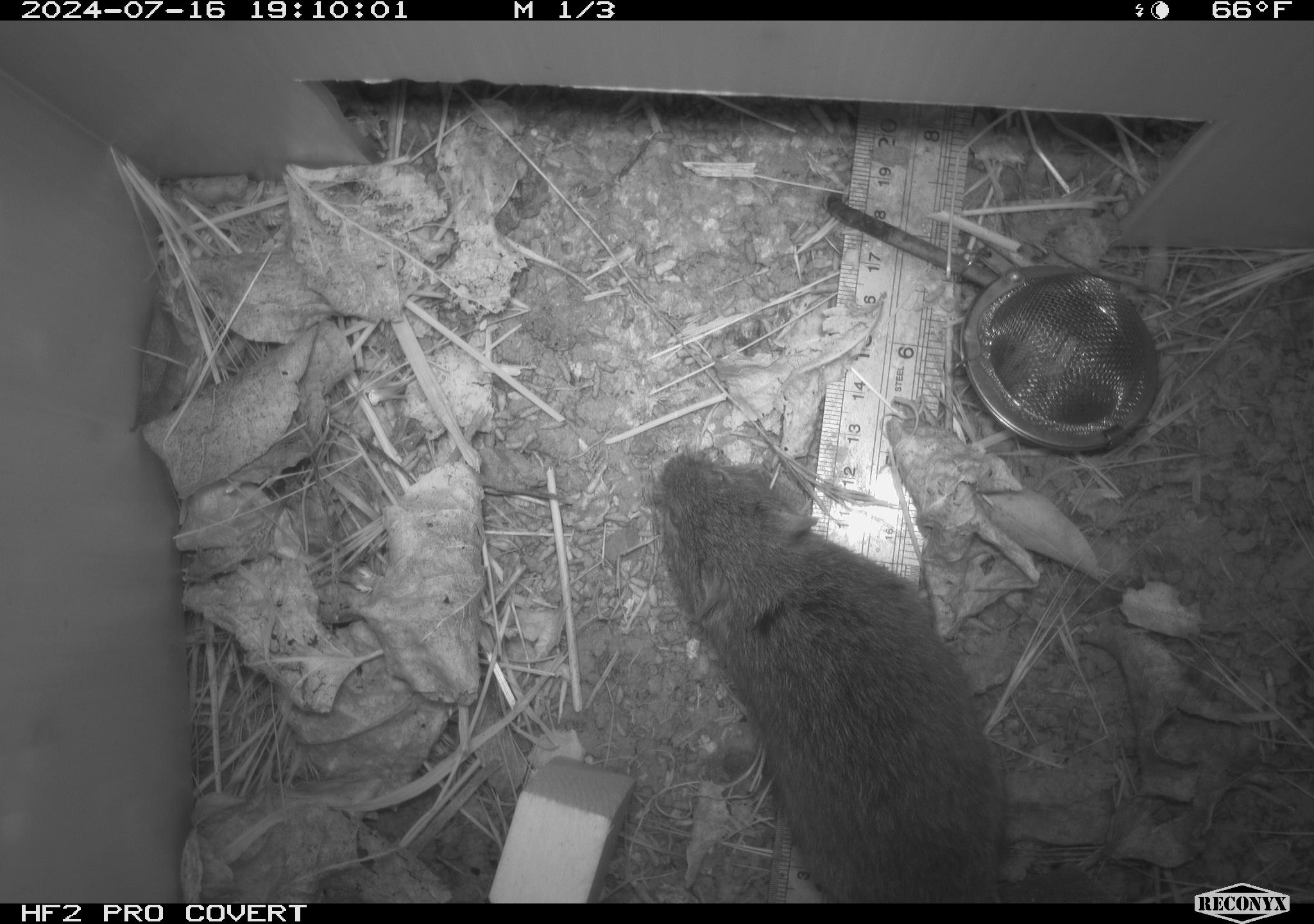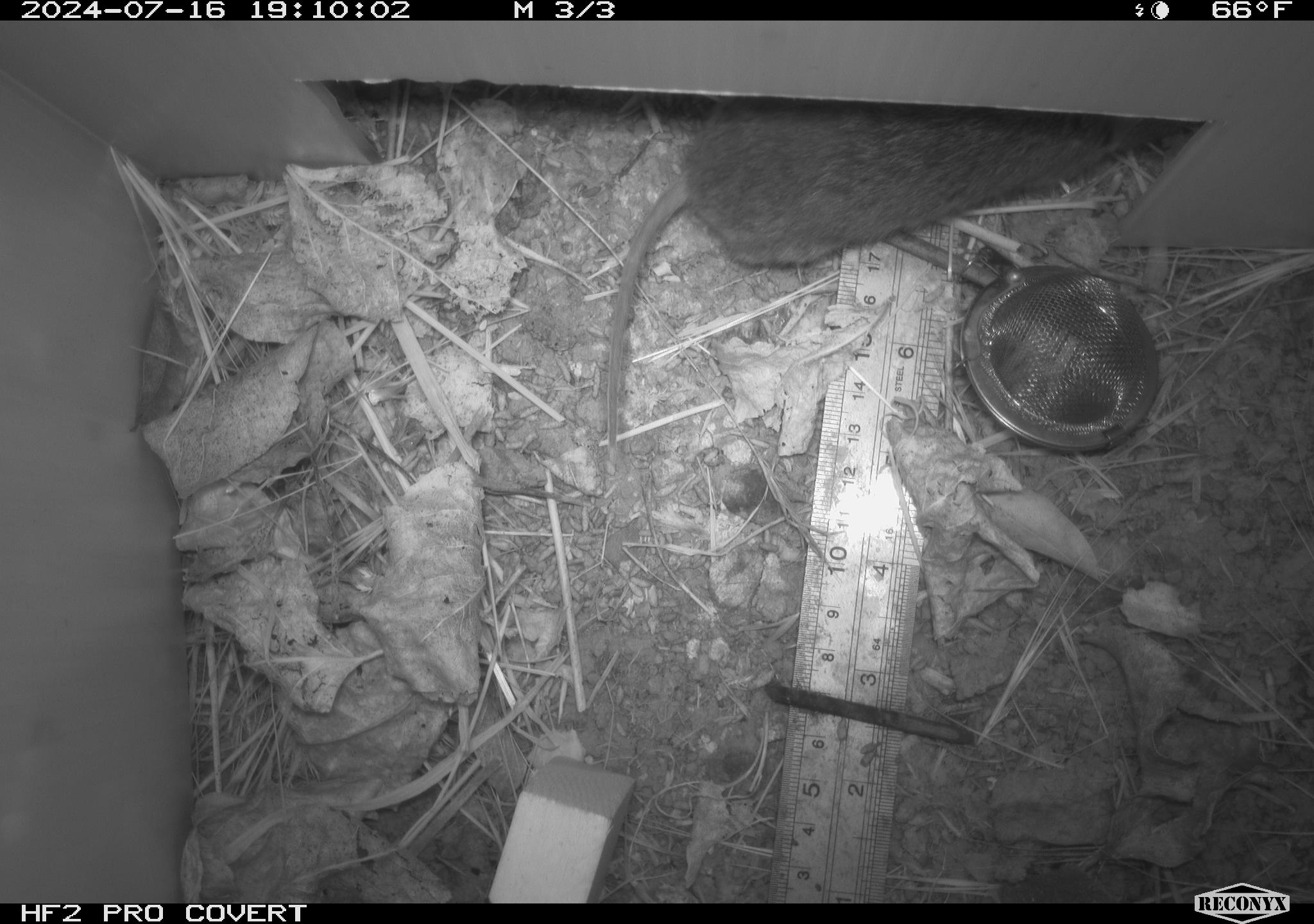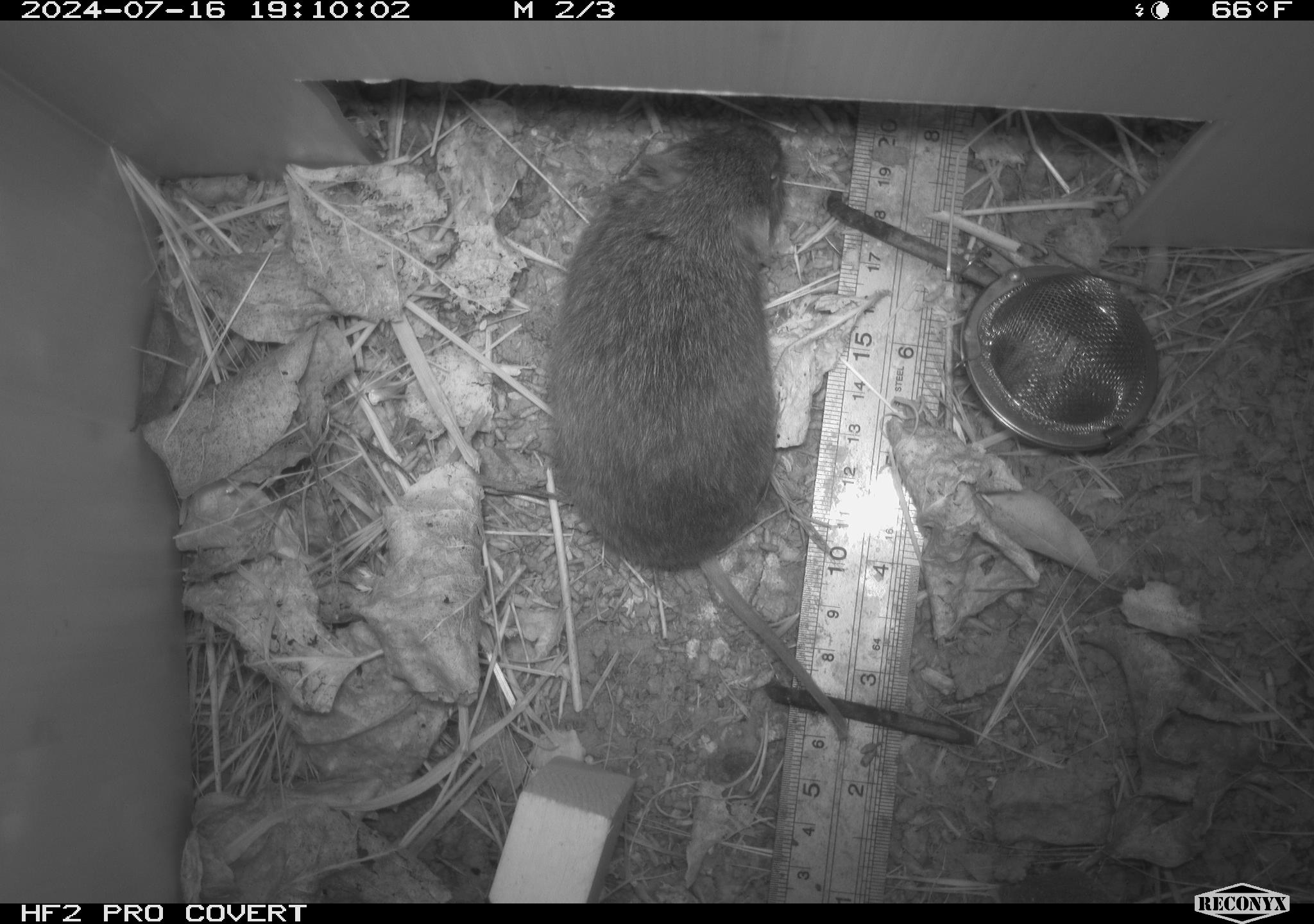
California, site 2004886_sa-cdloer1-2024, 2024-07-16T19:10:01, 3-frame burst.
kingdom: Animalia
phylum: Chordata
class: Mammalia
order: Rodentia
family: Cricetidae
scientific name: Arvicolinae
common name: voles, lemmings, and muskrats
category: arvicolinae subfamily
Arvicolinae subfamily (voles, lemmings, and muskrats) (Arvicolinae).